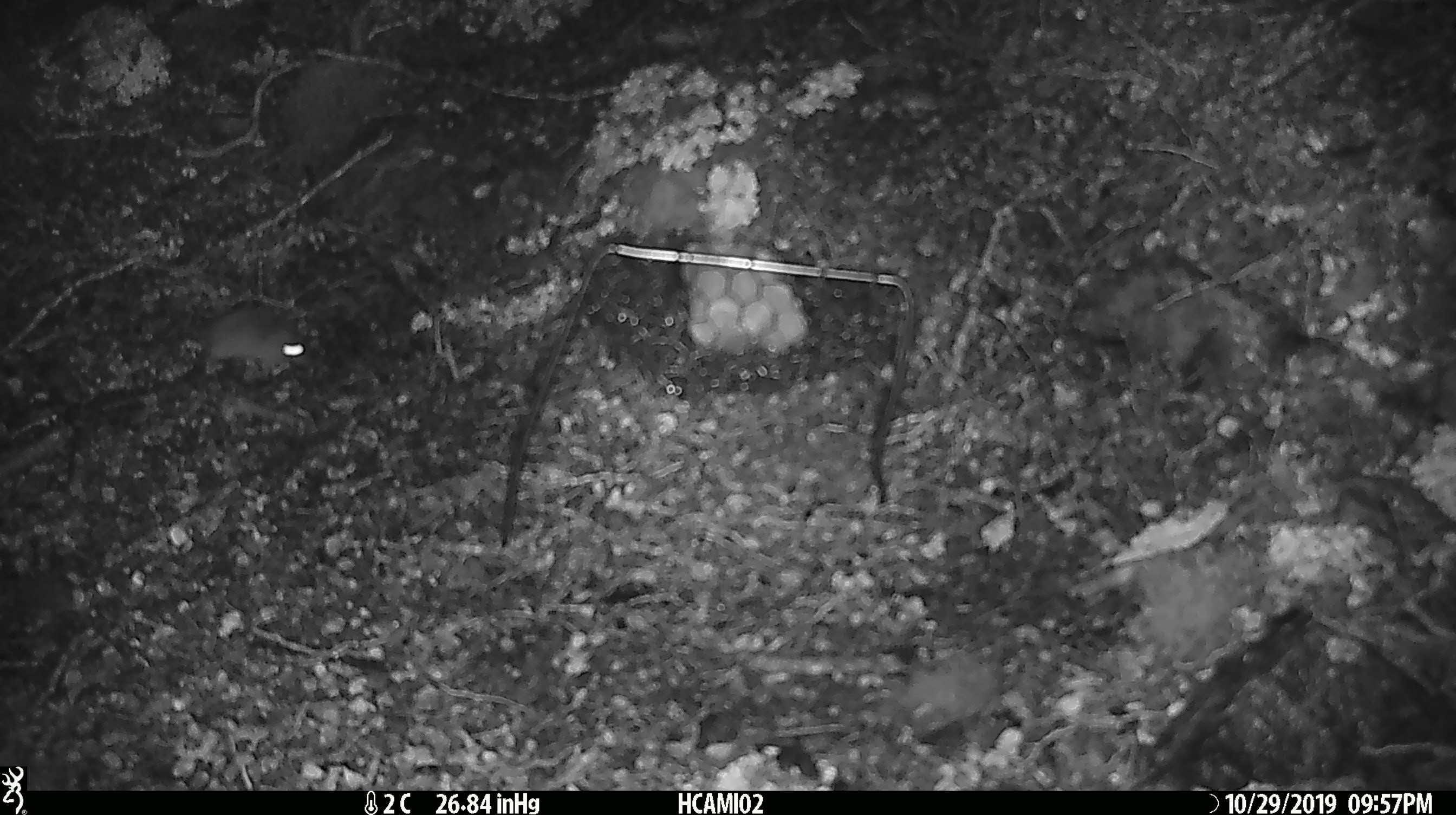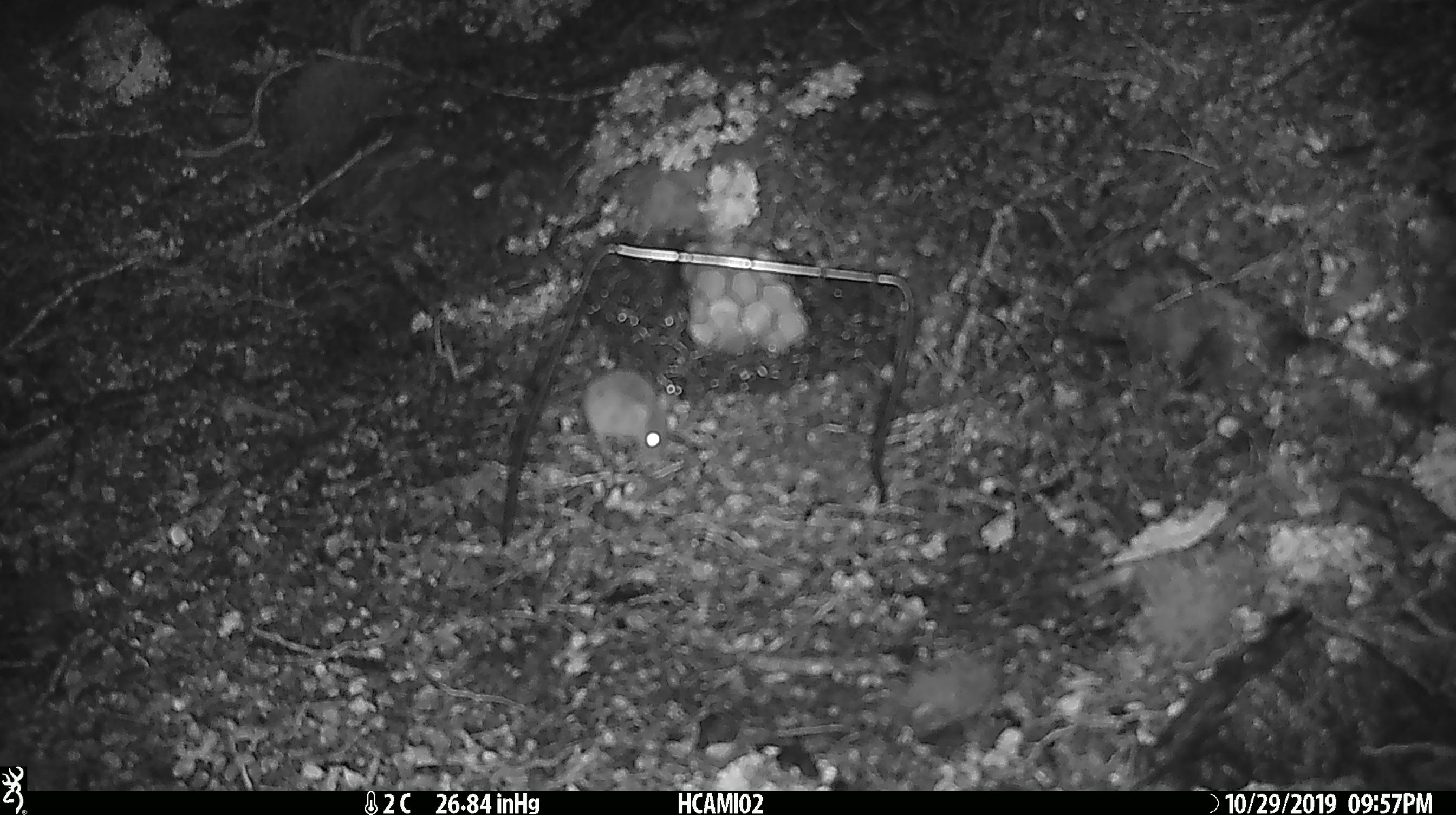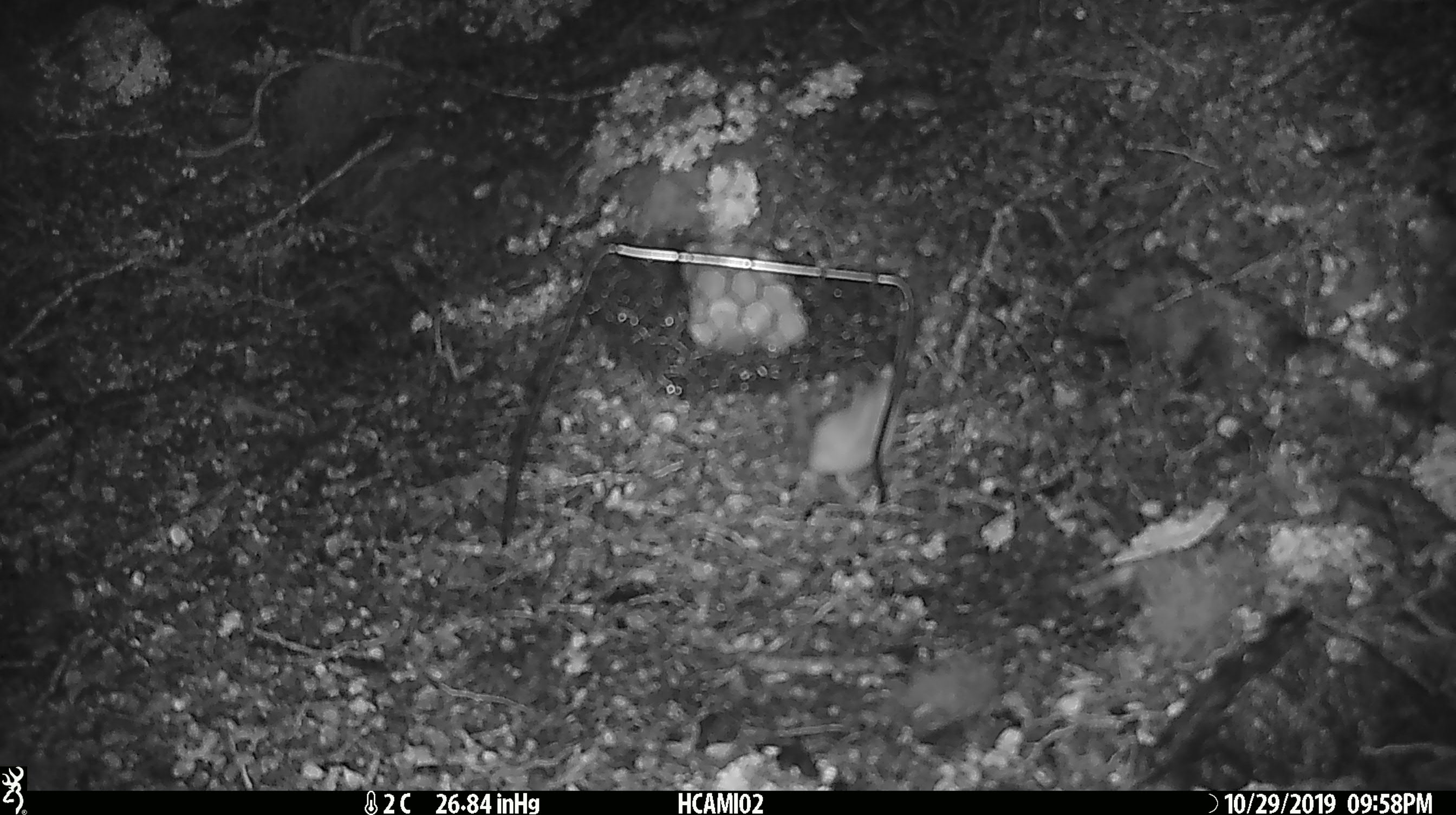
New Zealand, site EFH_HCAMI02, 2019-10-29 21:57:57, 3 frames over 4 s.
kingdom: Animalia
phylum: Chordata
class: Mammalia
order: Rodentia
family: Muridae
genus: Mus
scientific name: Mus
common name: mouse